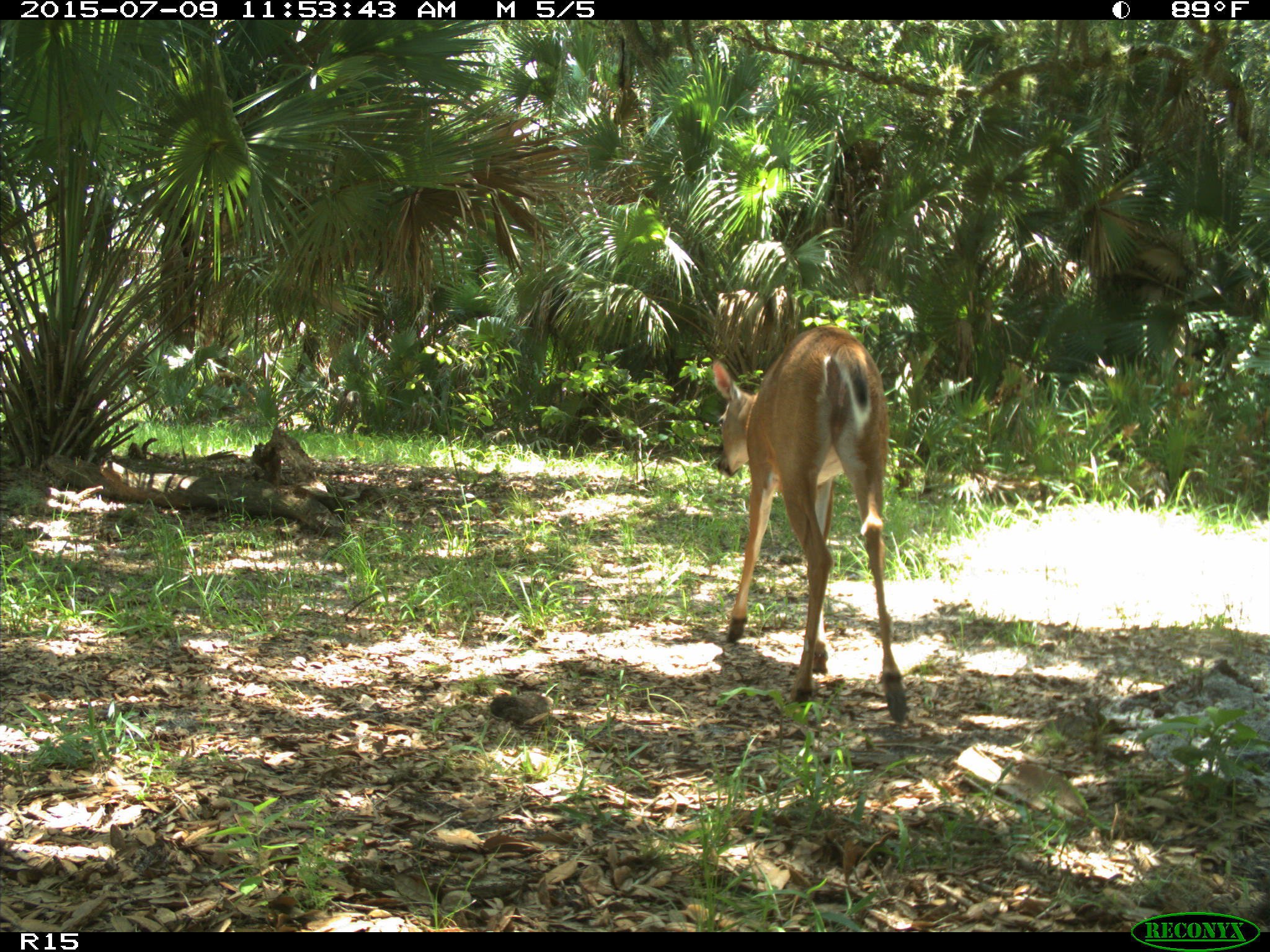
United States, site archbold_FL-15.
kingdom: Animalia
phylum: Chordata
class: Mammalia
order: Artiodactyla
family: Cervidae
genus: Odocoileus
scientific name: Odocoileus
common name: deer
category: unidentified deer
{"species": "unidentified deer (deer) (Odocoileus)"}